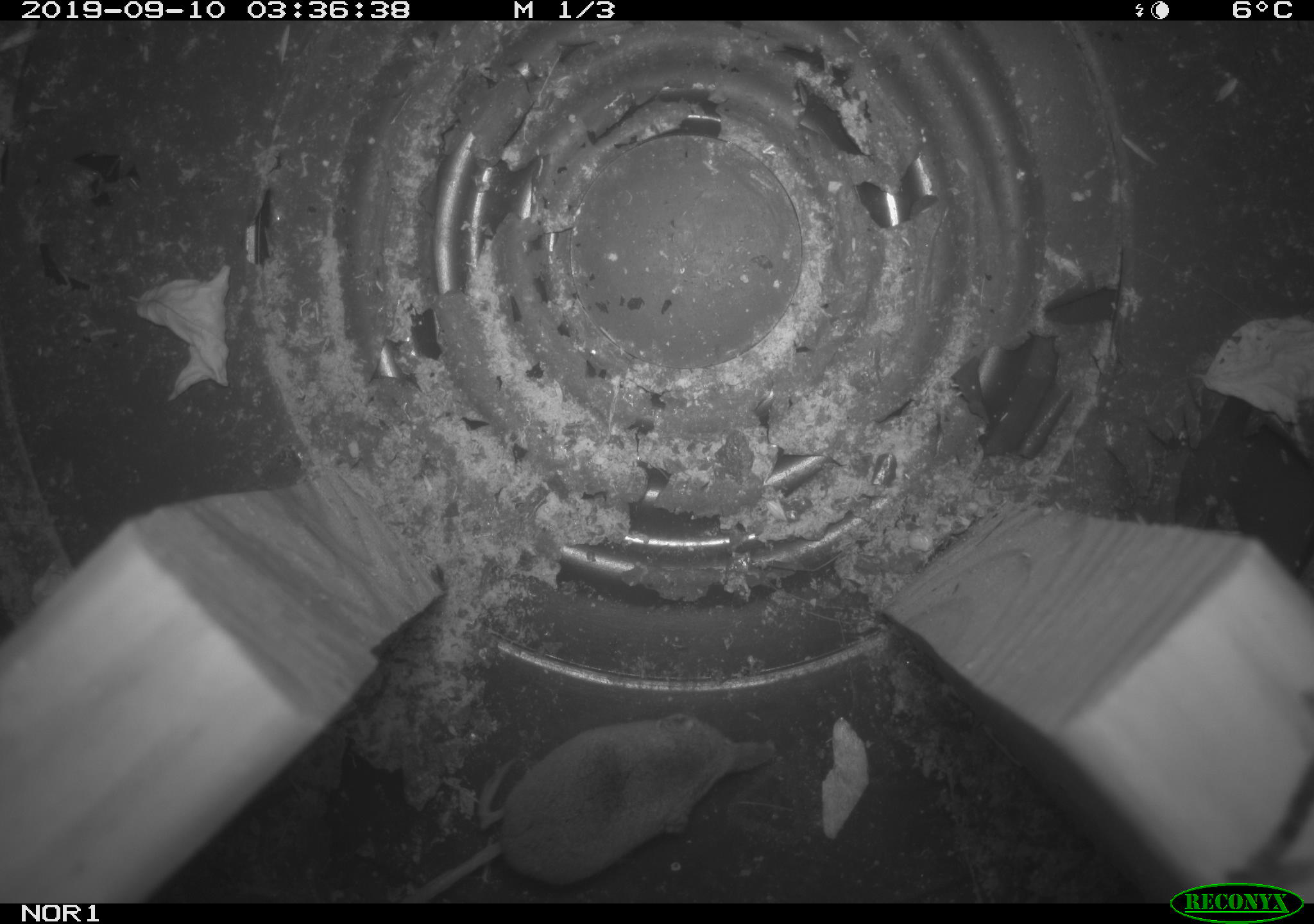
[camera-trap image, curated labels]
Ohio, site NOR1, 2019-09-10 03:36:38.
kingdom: Animalia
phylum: Chordata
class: Mammalia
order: Eulipotyphla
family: Soricidae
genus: Sorex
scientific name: Sorex cinereus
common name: masked shrew